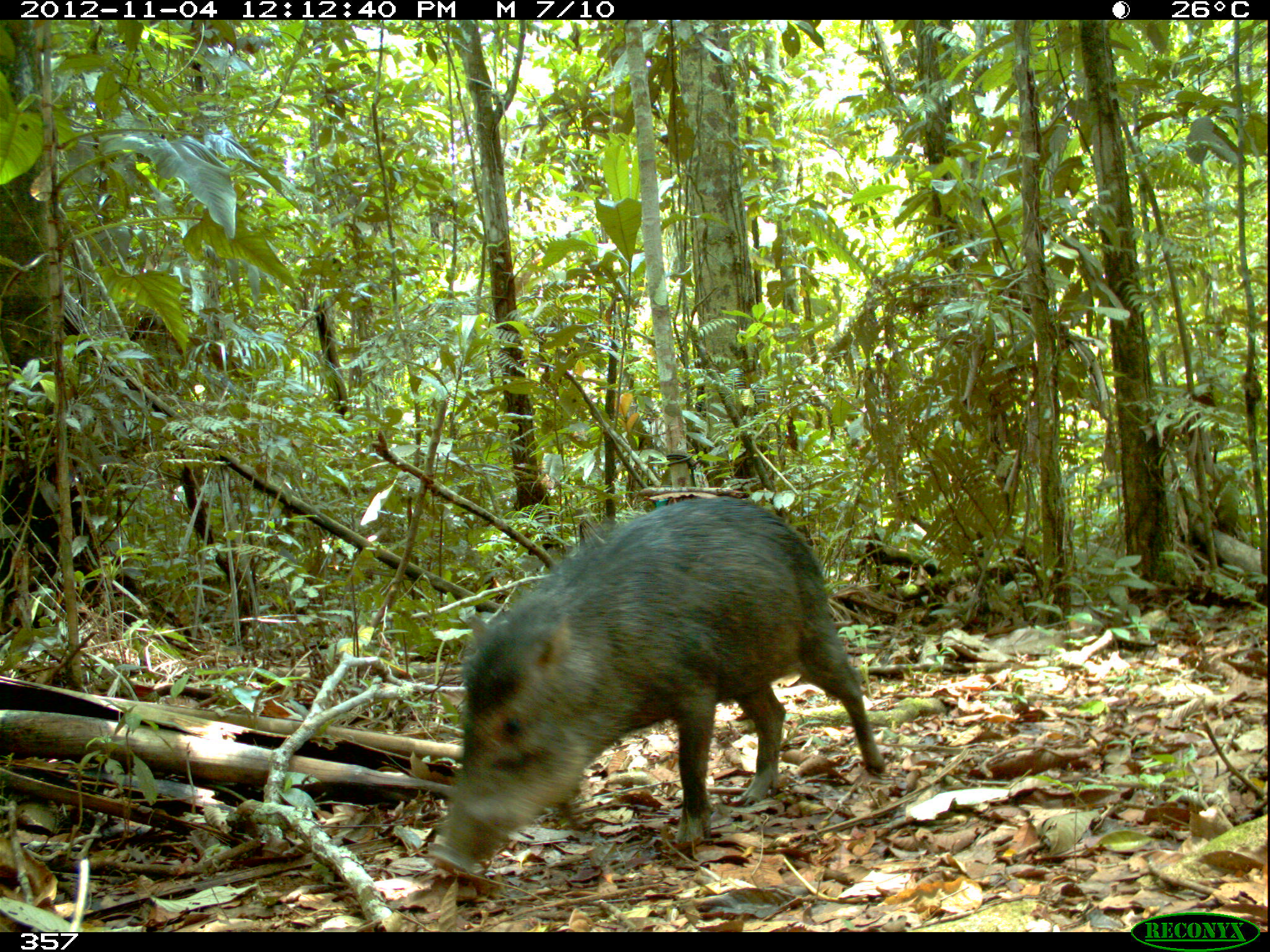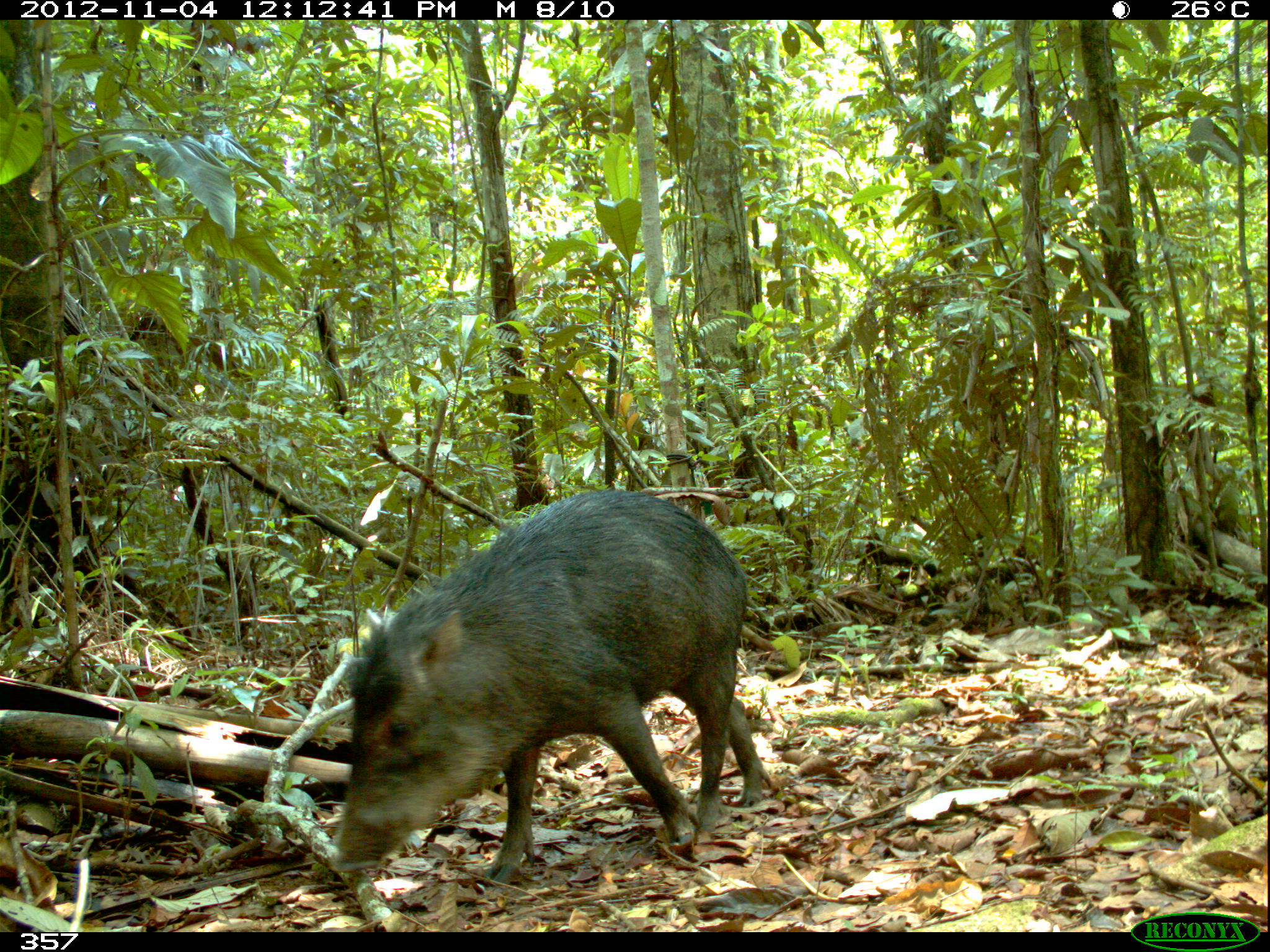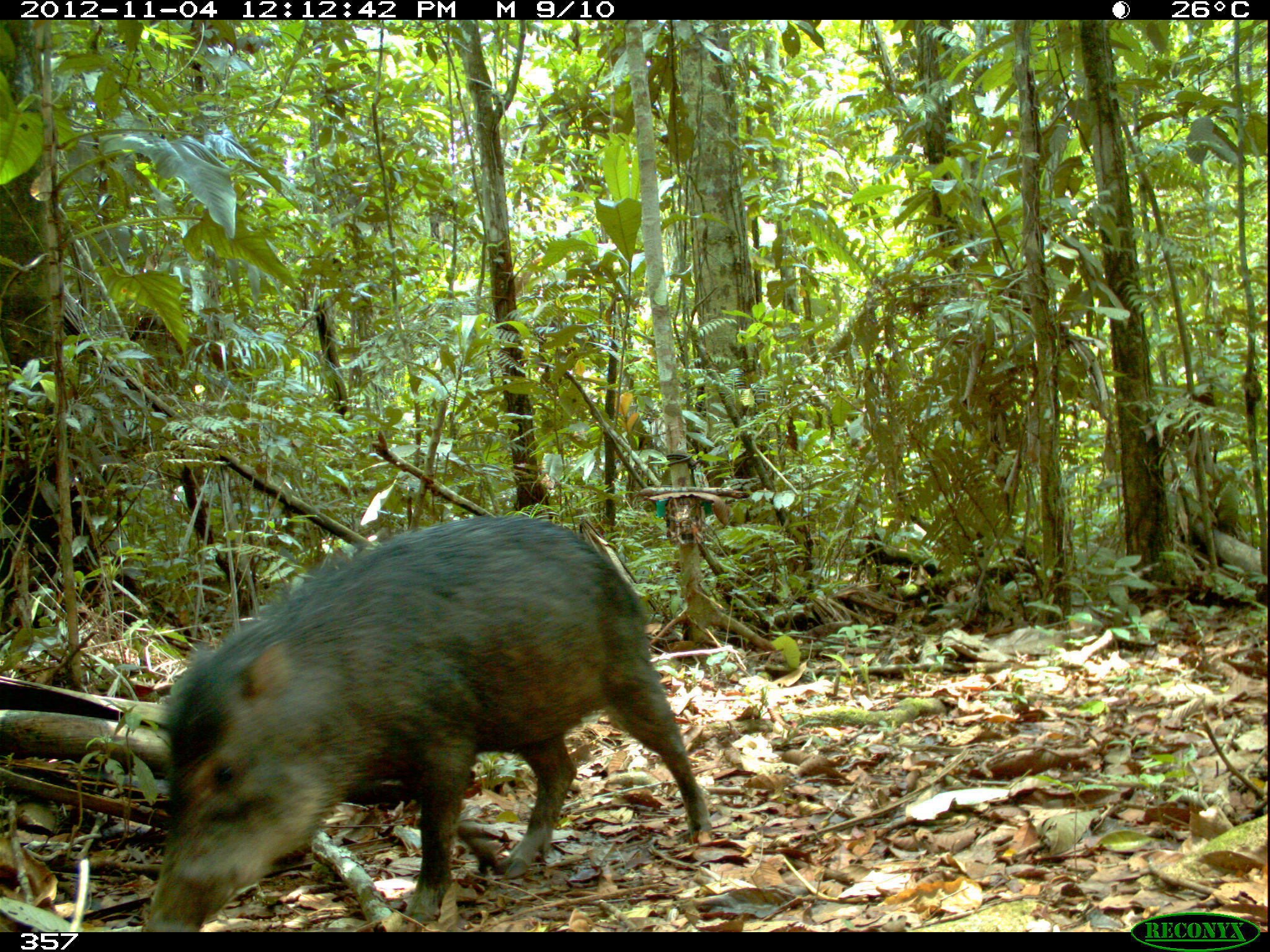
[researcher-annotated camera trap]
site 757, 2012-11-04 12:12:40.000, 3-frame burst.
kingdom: Animalia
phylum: Chordata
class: Mammalia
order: Artiodactyla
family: Tayassuidae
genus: Tayassu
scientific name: Tayassu pecari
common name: white-lipped peccary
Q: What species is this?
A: Tayassu pecari (white-lipped peccary).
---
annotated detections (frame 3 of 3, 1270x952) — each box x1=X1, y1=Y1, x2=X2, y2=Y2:
tayassu pecari: x1=142, y1=512, x2=712, y2=933